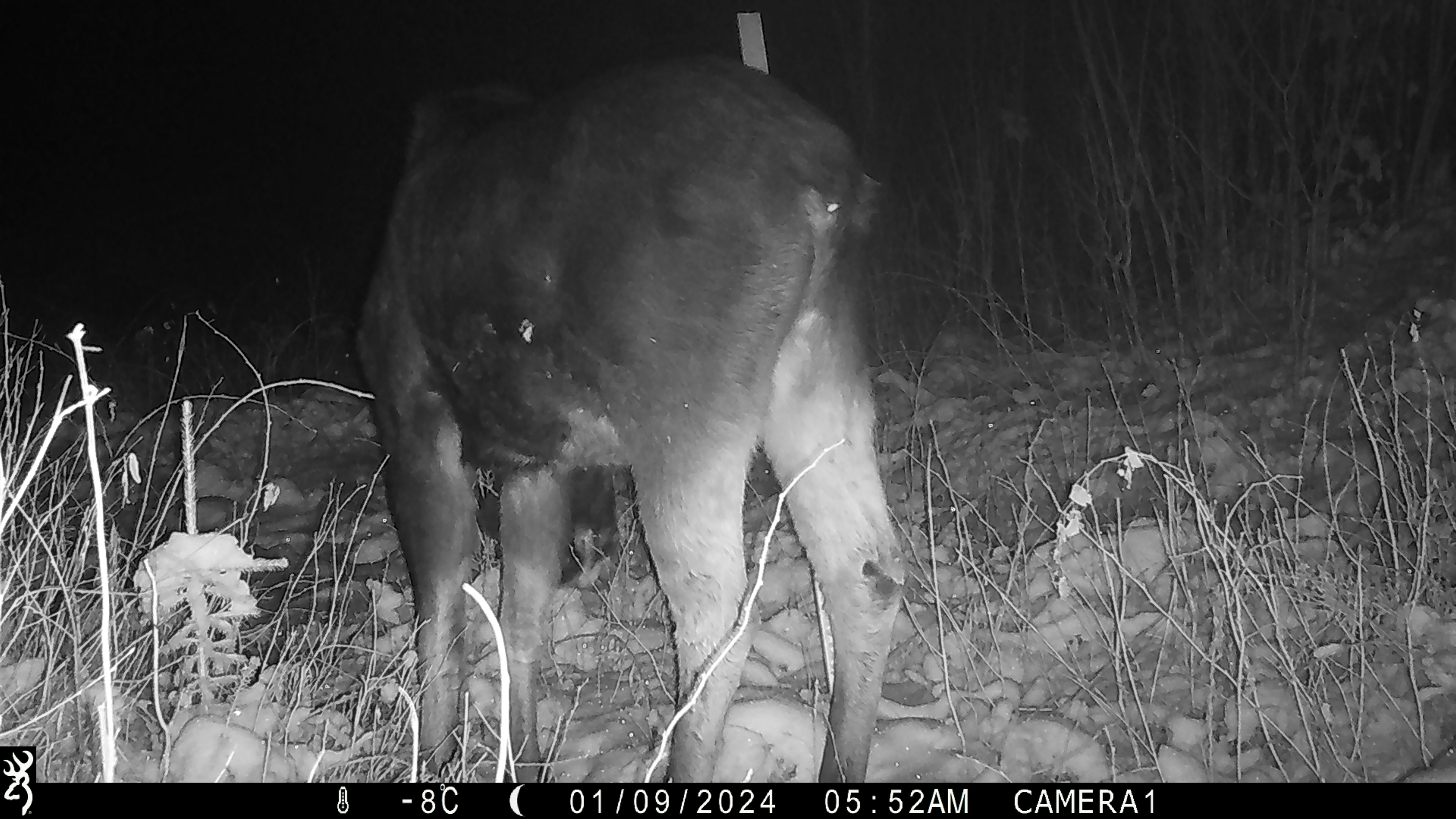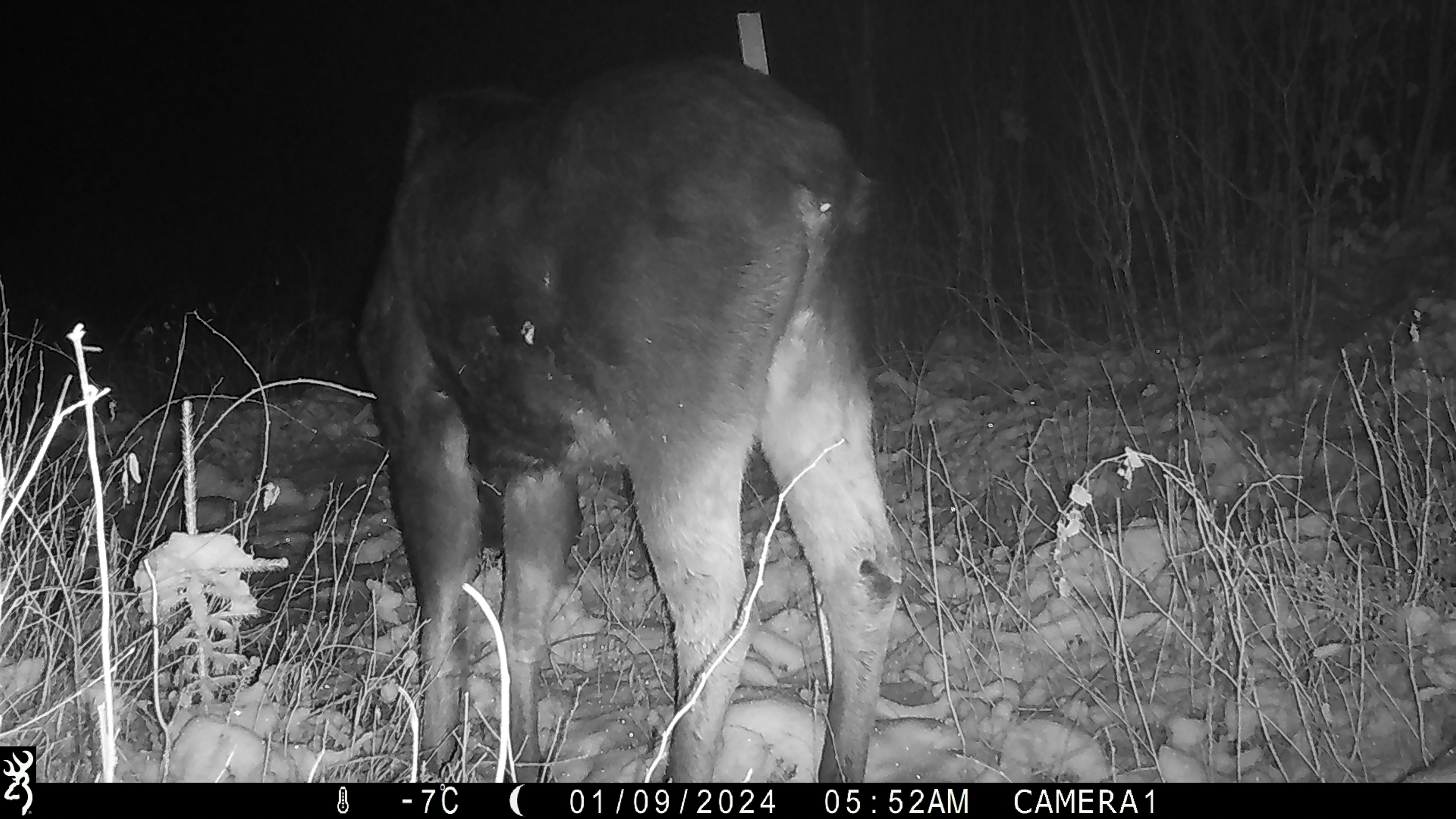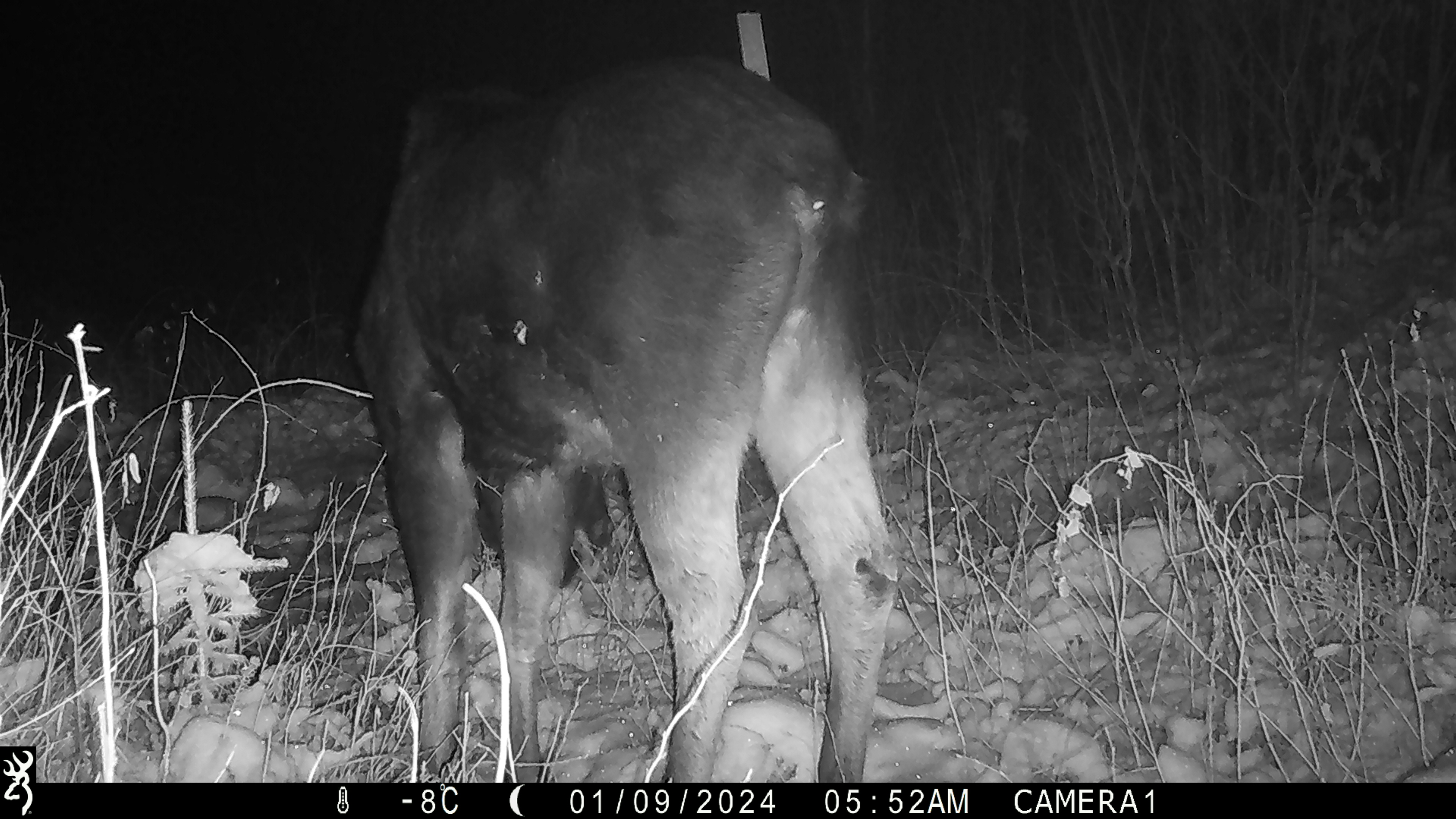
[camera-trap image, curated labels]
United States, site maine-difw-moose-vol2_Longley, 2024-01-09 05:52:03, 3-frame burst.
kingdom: Animalia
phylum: Chordata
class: Mammalia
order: Artiodactyla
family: Cervidae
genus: Alces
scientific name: Alces alces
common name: moose